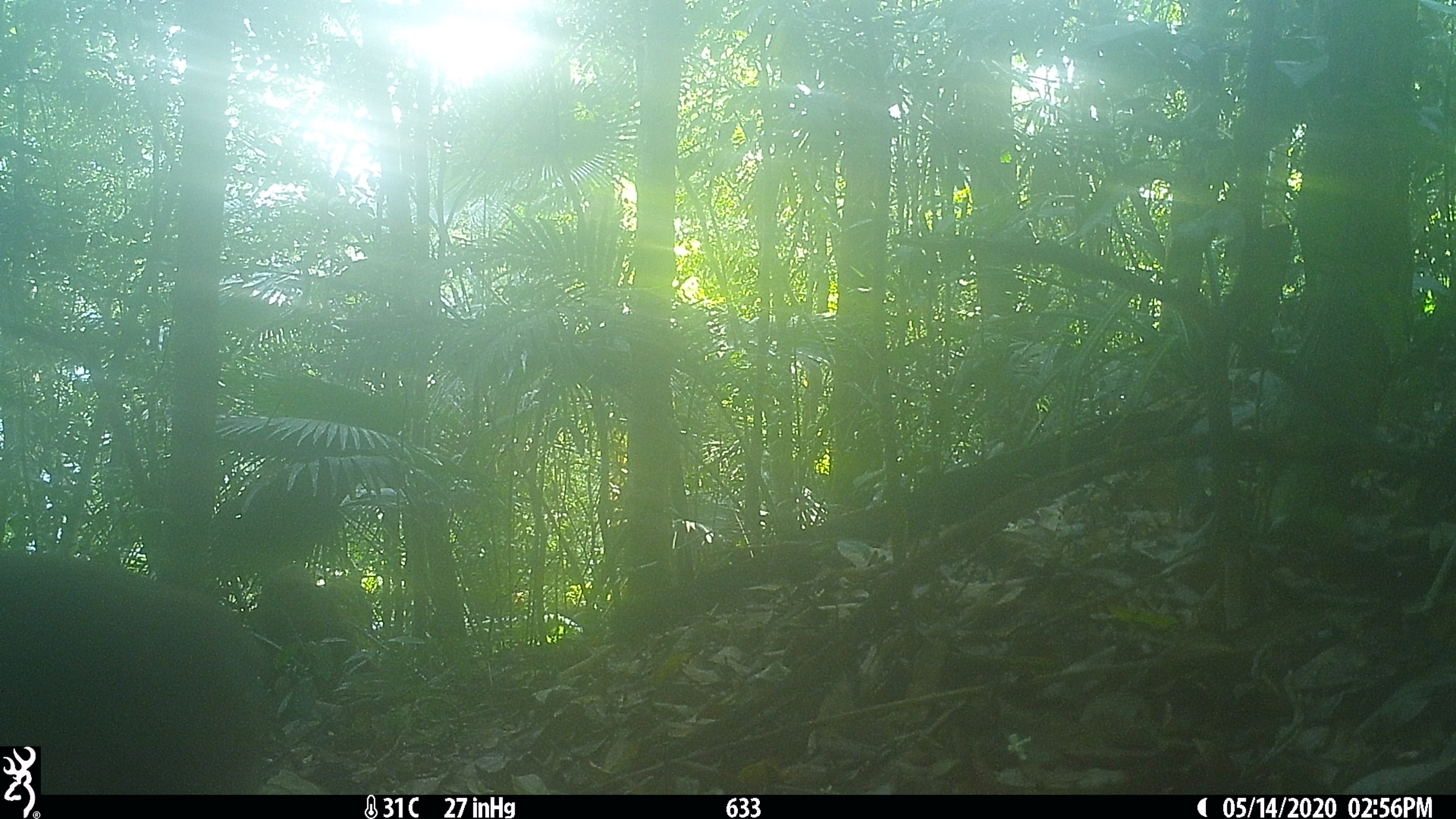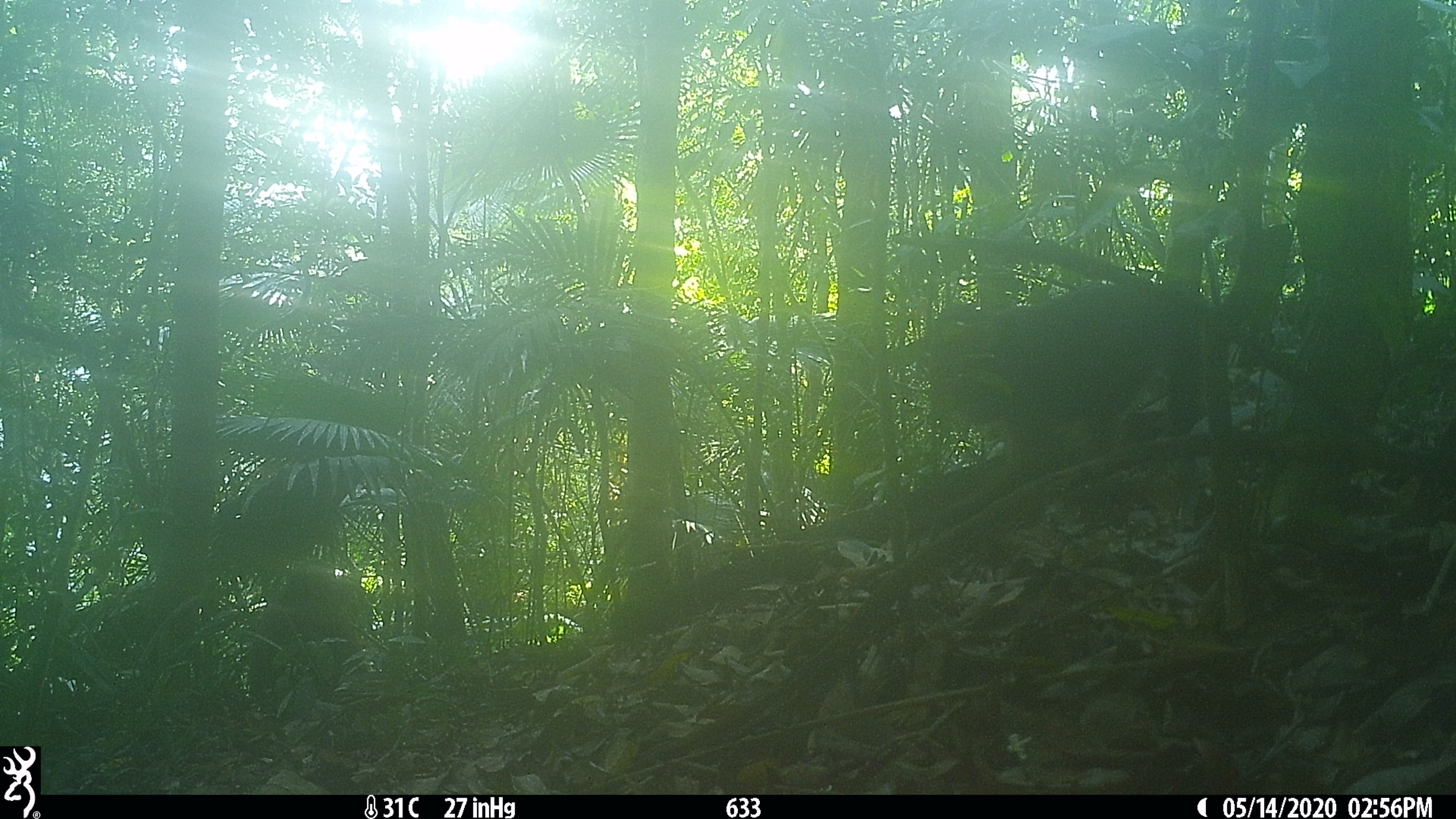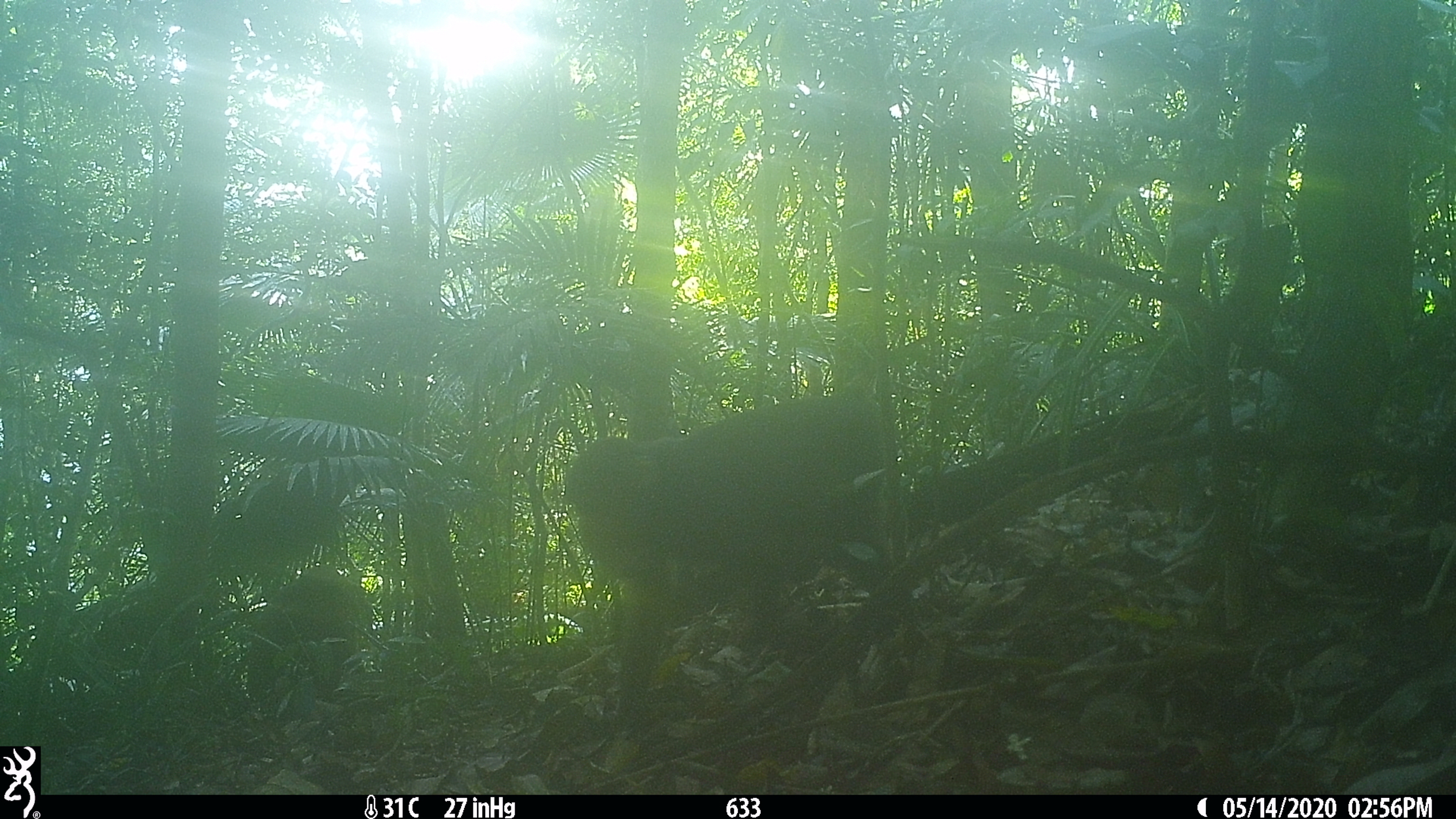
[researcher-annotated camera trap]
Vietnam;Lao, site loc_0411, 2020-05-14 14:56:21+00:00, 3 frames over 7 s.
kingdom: Animalia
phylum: Chordata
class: Mammalia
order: Primates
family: Cercopithecidae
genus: Macaca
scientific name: Macaca arctoides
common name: stump-tailed macaque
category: stump tailed macaque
Stump tailed macaque (stump-tailed macaque) (Macaca arctoides). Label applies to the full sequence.